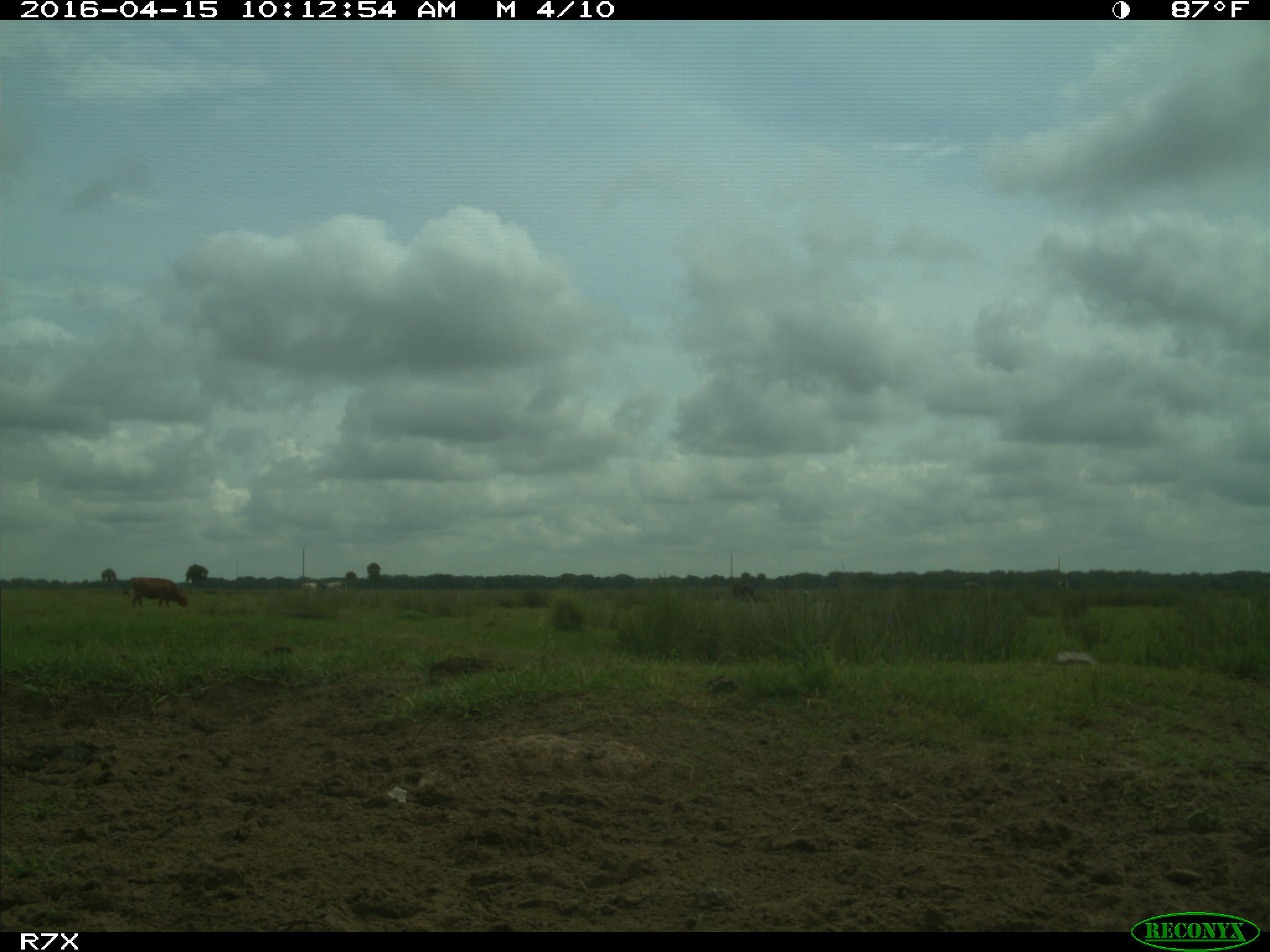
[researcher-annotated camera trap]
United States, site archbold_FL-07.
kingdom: Animalia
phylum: Chordata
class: Mammalia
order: Artiodactyla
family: Bovidae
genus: Bos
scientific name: Bos taurus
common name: domestic cow